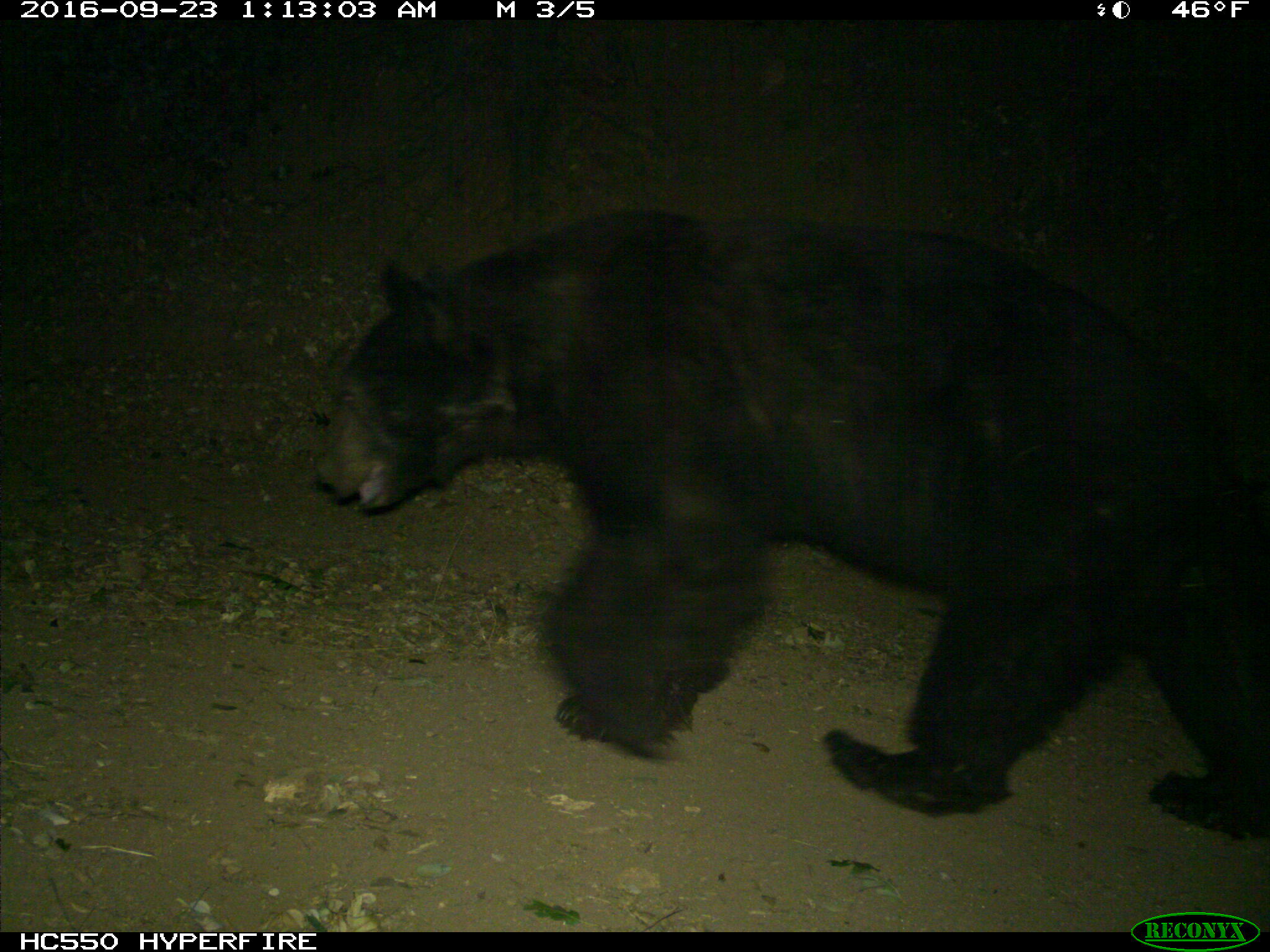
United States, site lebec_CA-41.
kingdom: Animalia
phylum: Chordata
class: Mammalia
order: Carnivora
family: Ursidae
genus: Ursus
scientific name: Ursus americanus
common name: american black bear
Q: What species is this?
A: Ursus americanus (american black bear).